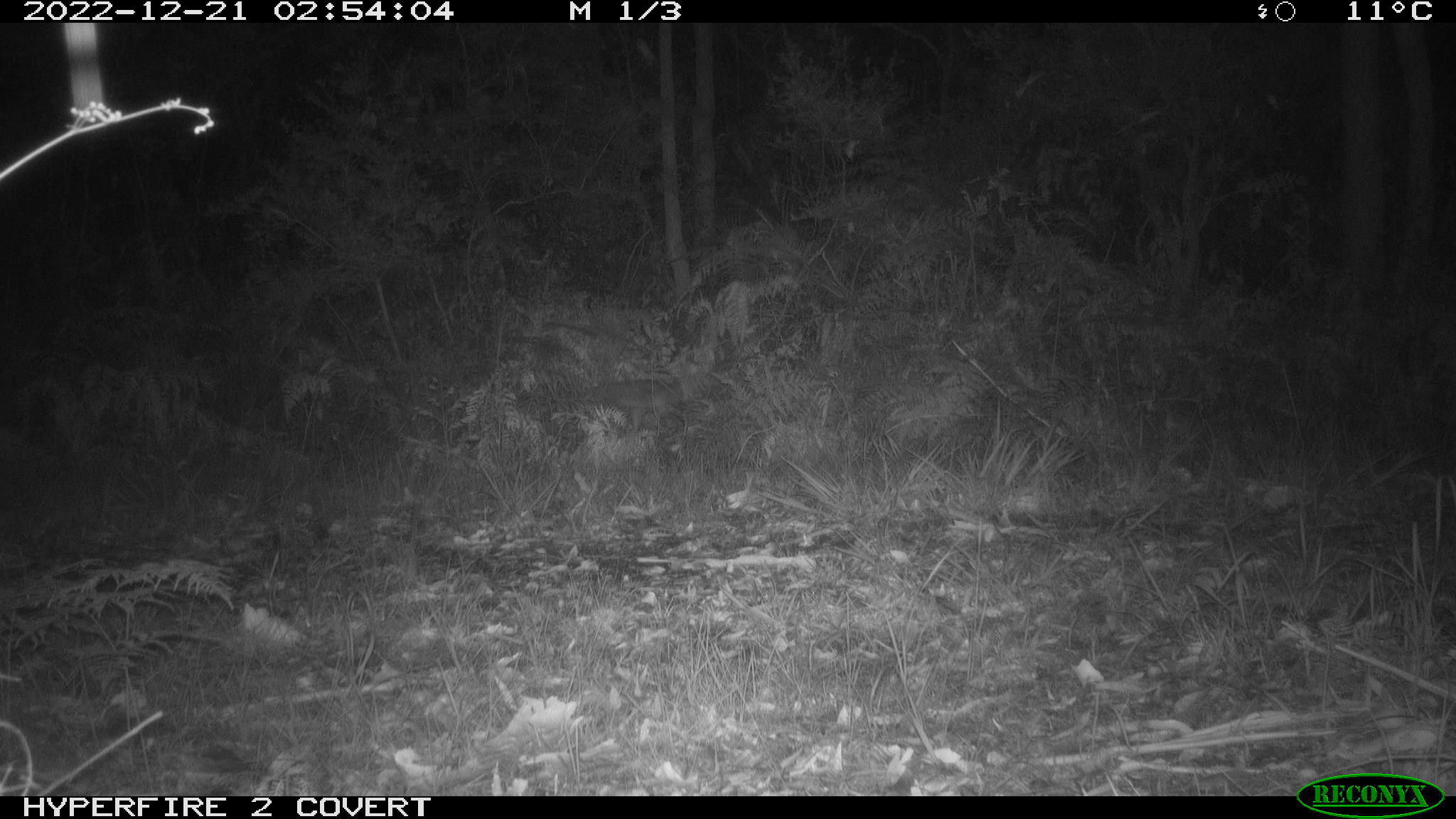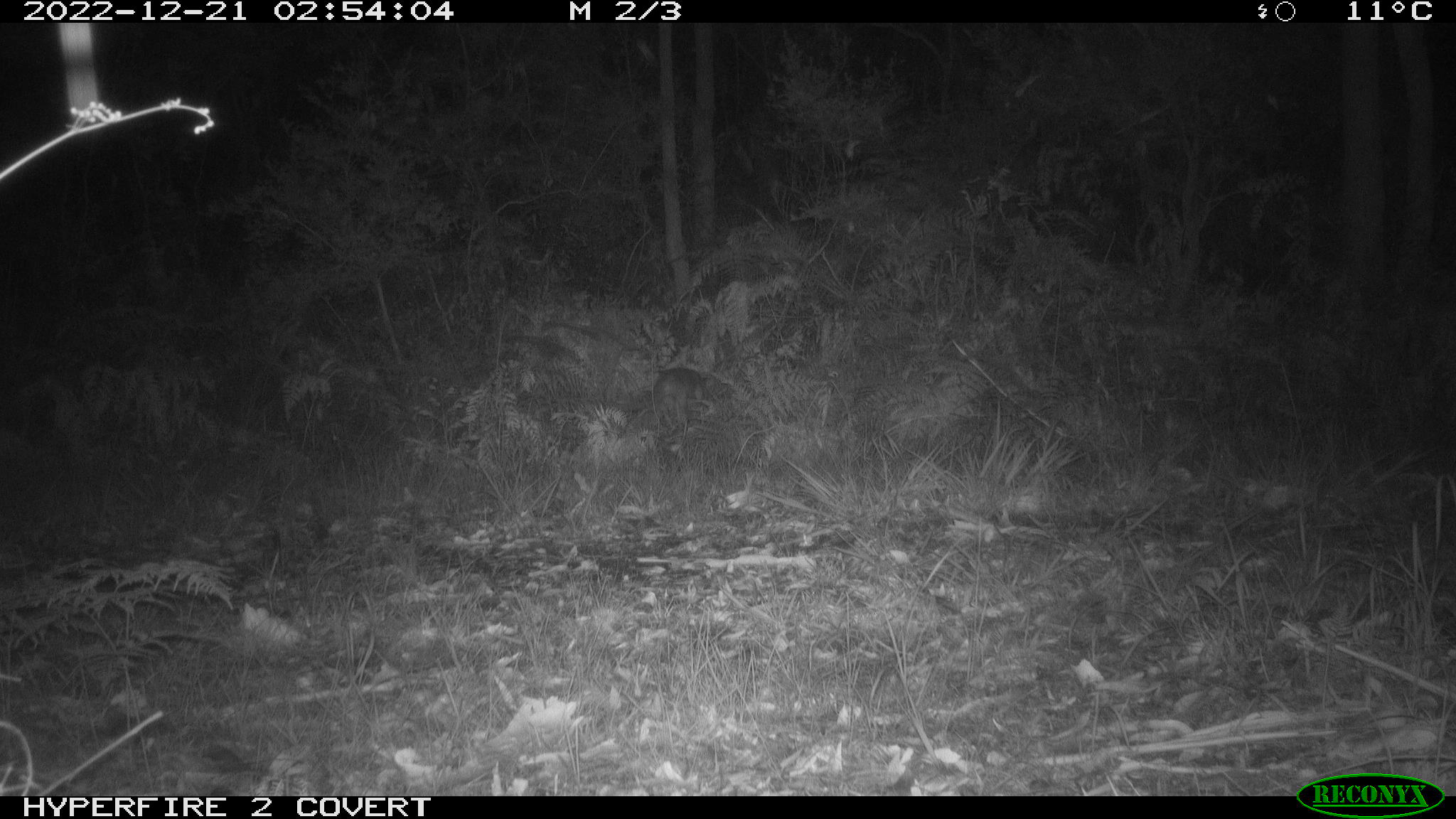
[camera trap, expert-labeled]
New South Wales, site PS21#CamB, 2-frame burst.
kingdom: Animalia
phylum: Chordata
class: Mammalia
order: Carnivora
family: Canidae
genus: Vulpes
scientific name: Vulpes vulpes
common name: red fox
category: fox